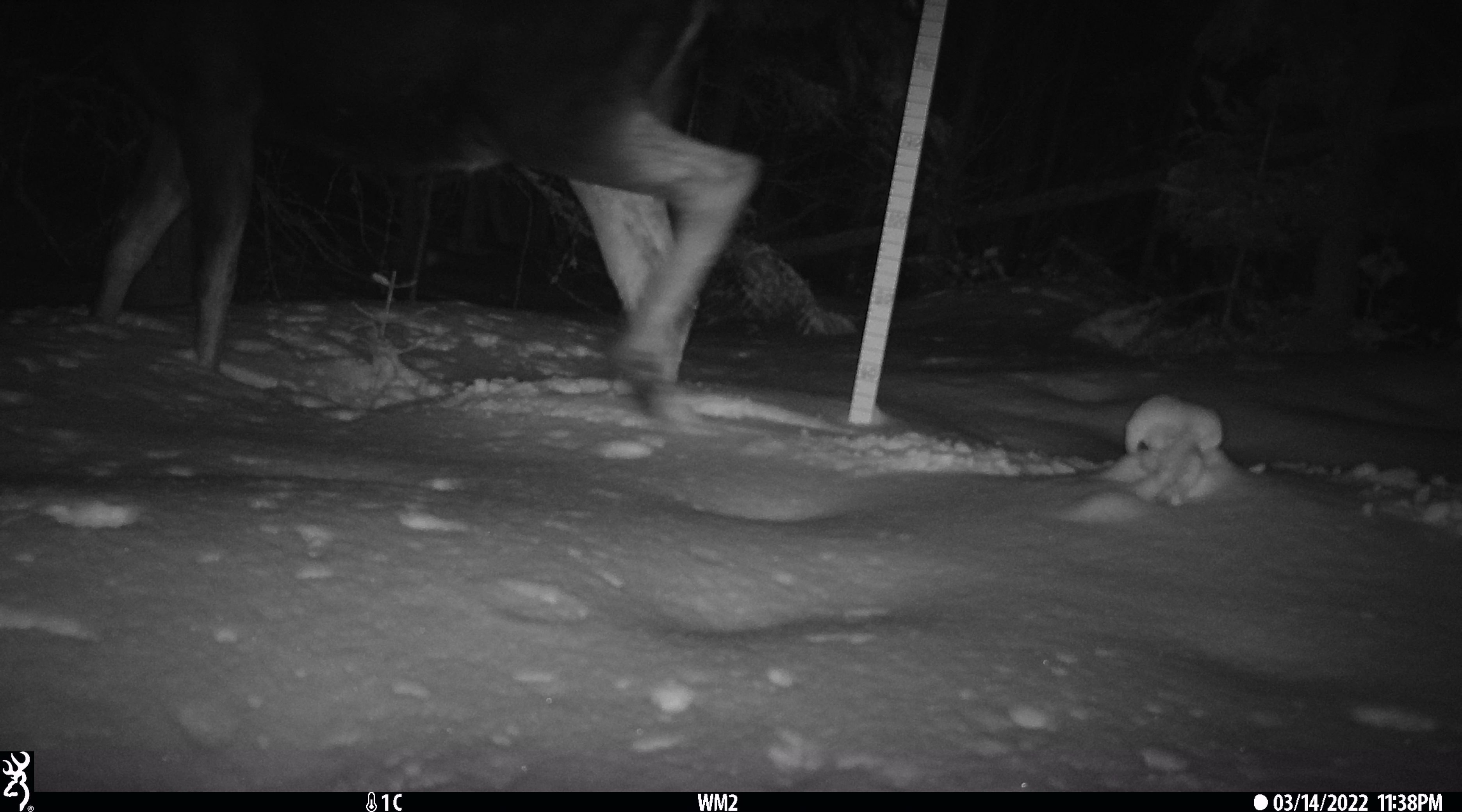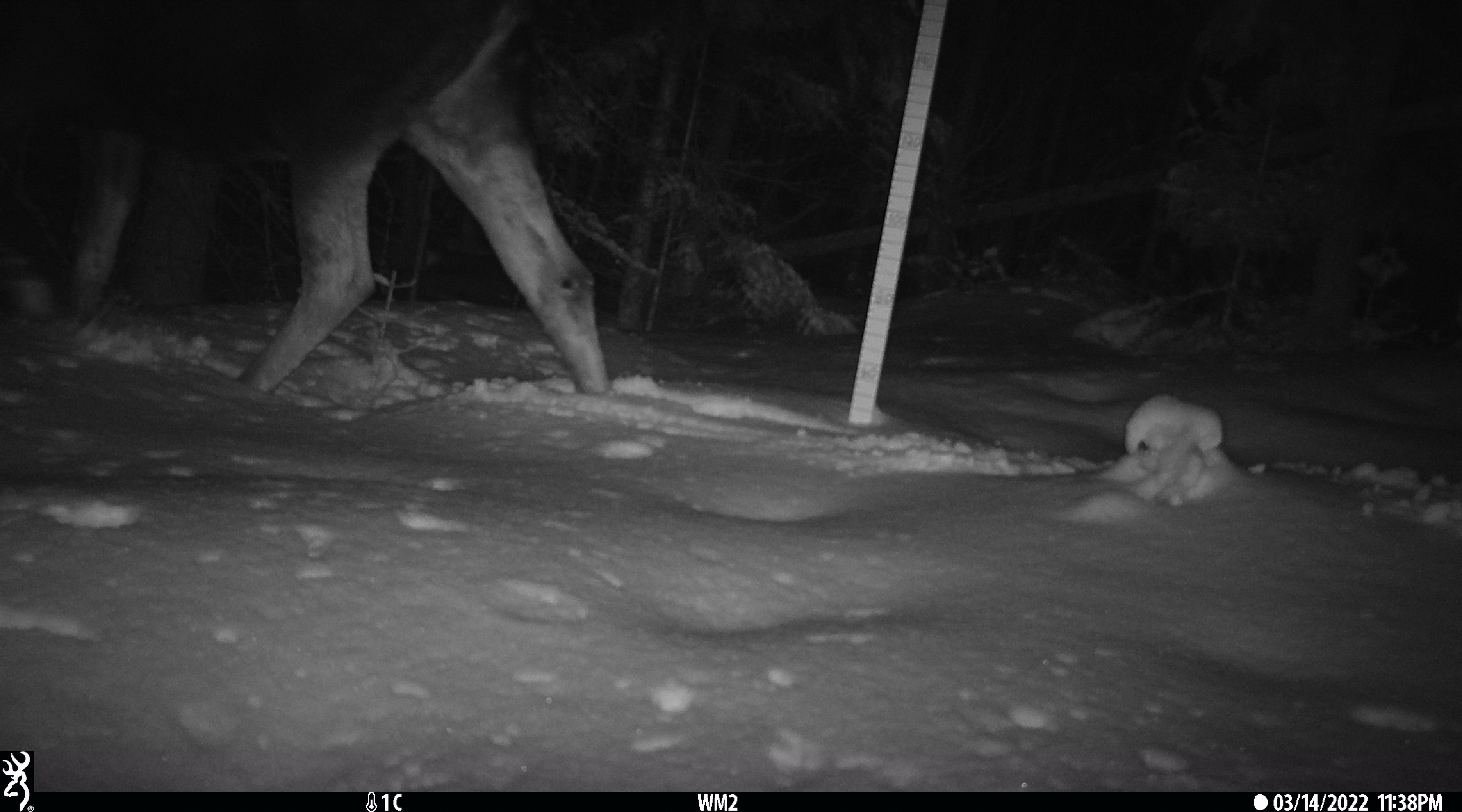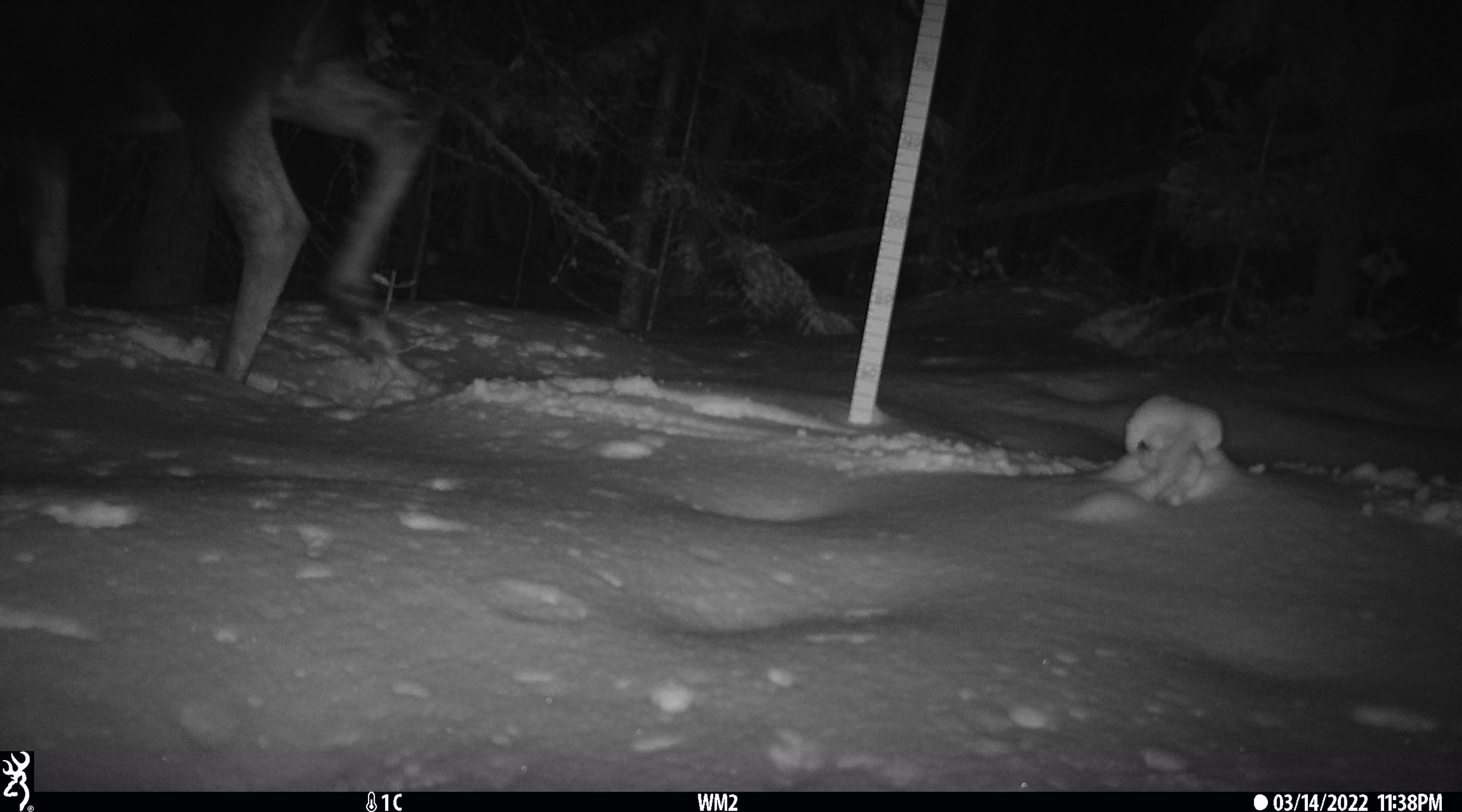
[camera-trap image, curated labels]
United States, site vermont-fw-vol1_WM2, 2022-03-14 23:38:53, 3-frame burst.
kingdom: Animalia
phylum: Chordata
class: Mammalia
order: Artiodactyla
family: Cervidae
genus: Alces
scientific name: Alces alces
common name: moose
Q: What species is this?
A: Moose (Alces alces).